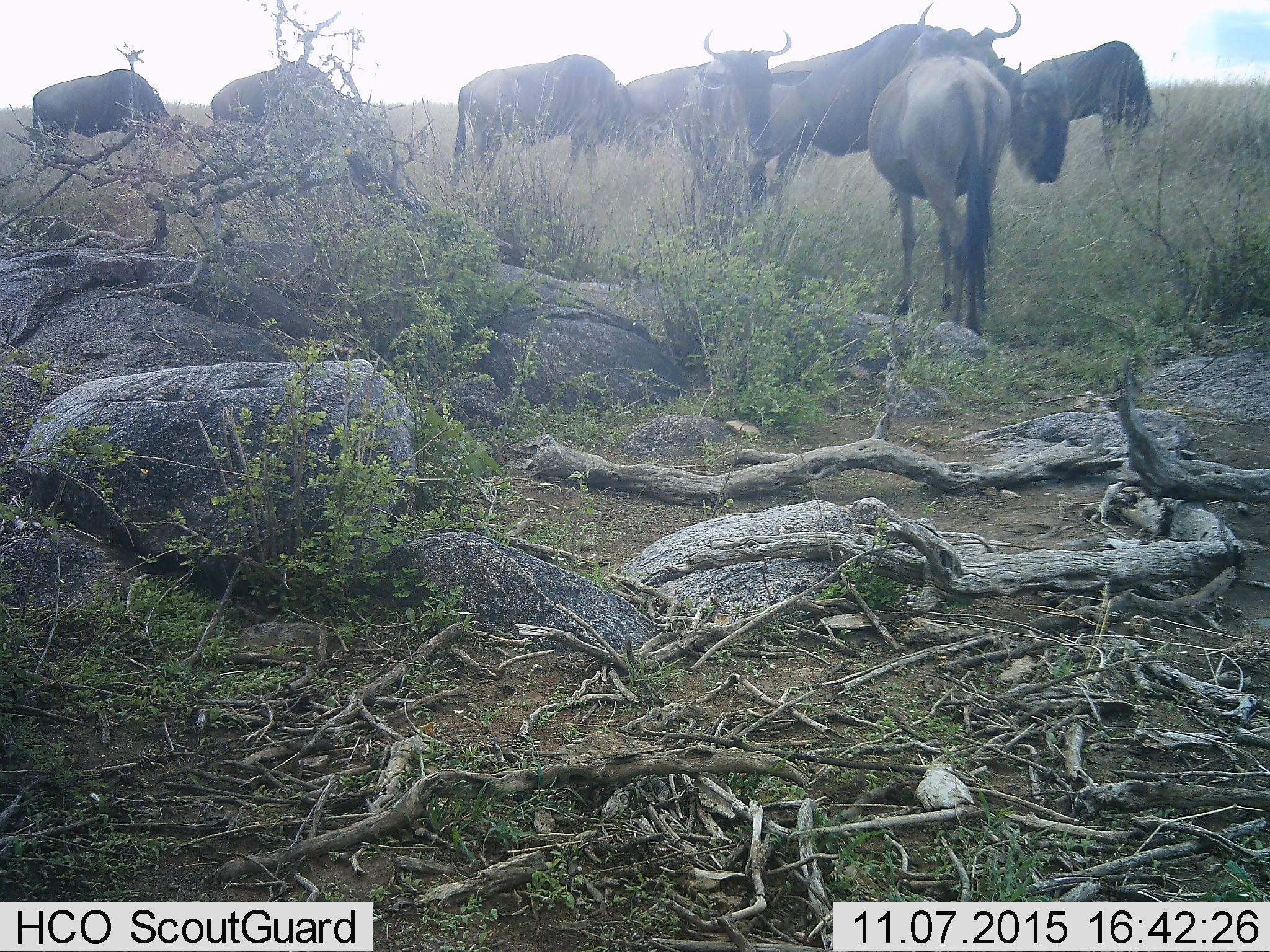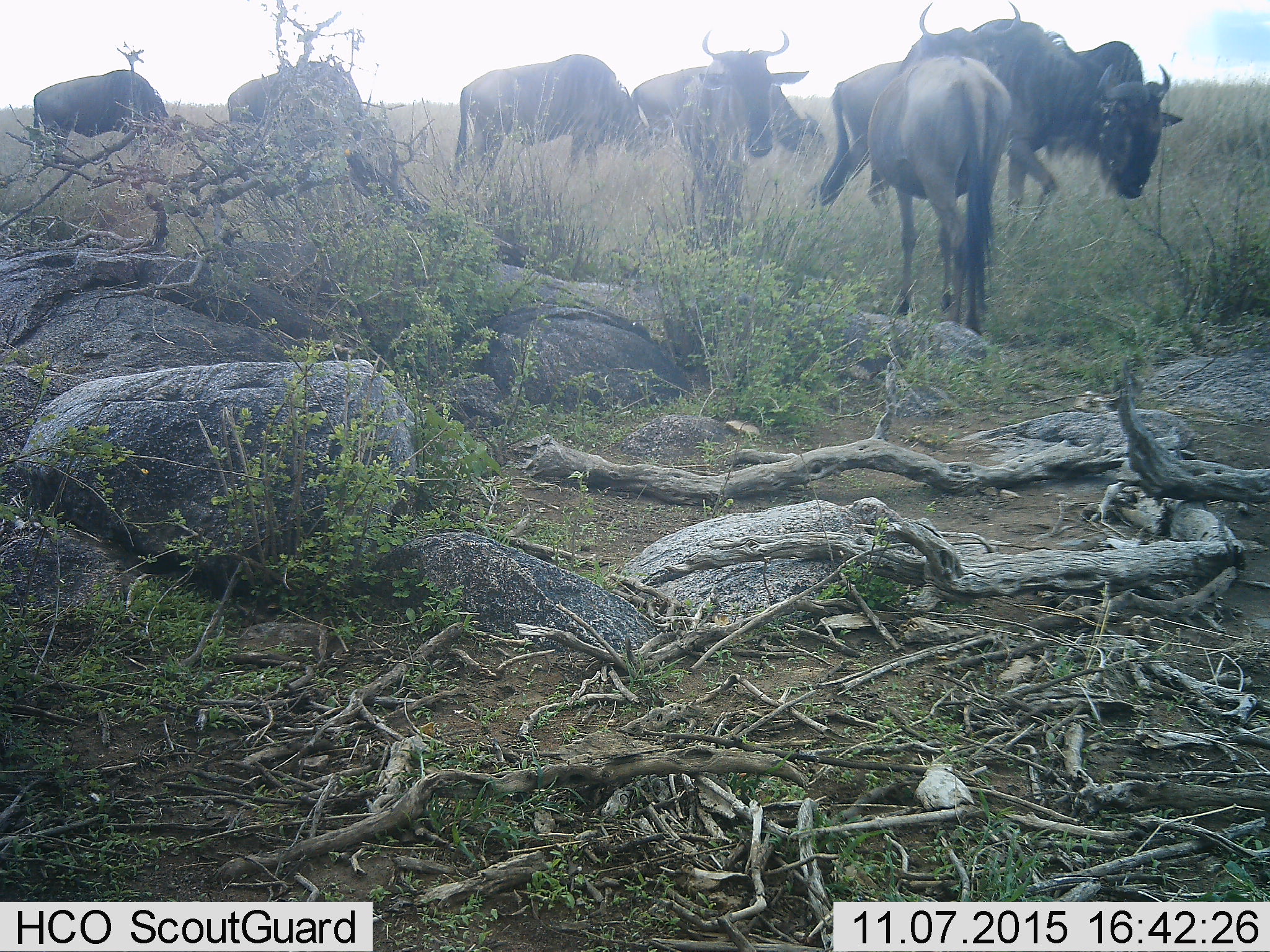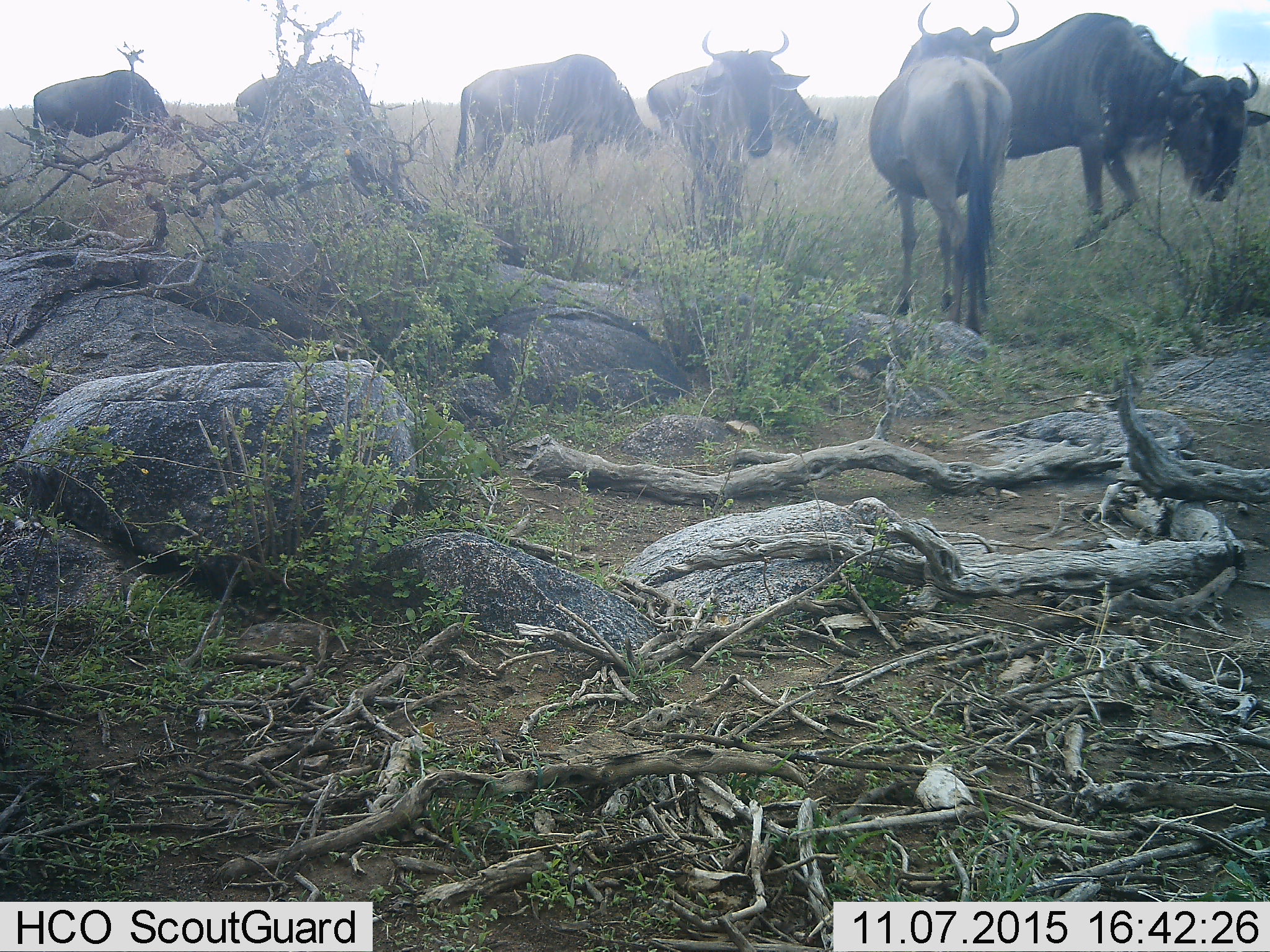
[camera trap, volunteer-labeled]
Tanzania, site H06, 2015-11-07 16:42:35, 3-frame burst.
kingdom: Animalia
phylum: Chordata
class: Mammalia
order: Artiodactyla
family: Bovidae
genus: Connochaetes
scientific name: Connochaetes taurinus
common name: blue wildebeest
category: wildebeest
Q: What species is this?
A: Wildebeest (blue wildebeest) (Connochaetes taurinus).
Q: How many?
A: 8.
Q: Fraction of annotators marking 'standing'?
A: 90%.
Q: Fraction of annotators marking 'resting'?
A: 0%.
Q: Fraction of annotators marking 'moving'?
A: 80%.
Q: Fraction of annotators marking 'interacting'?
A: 0%.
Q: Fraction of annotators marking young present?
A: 0%.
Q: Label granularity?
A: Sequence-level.